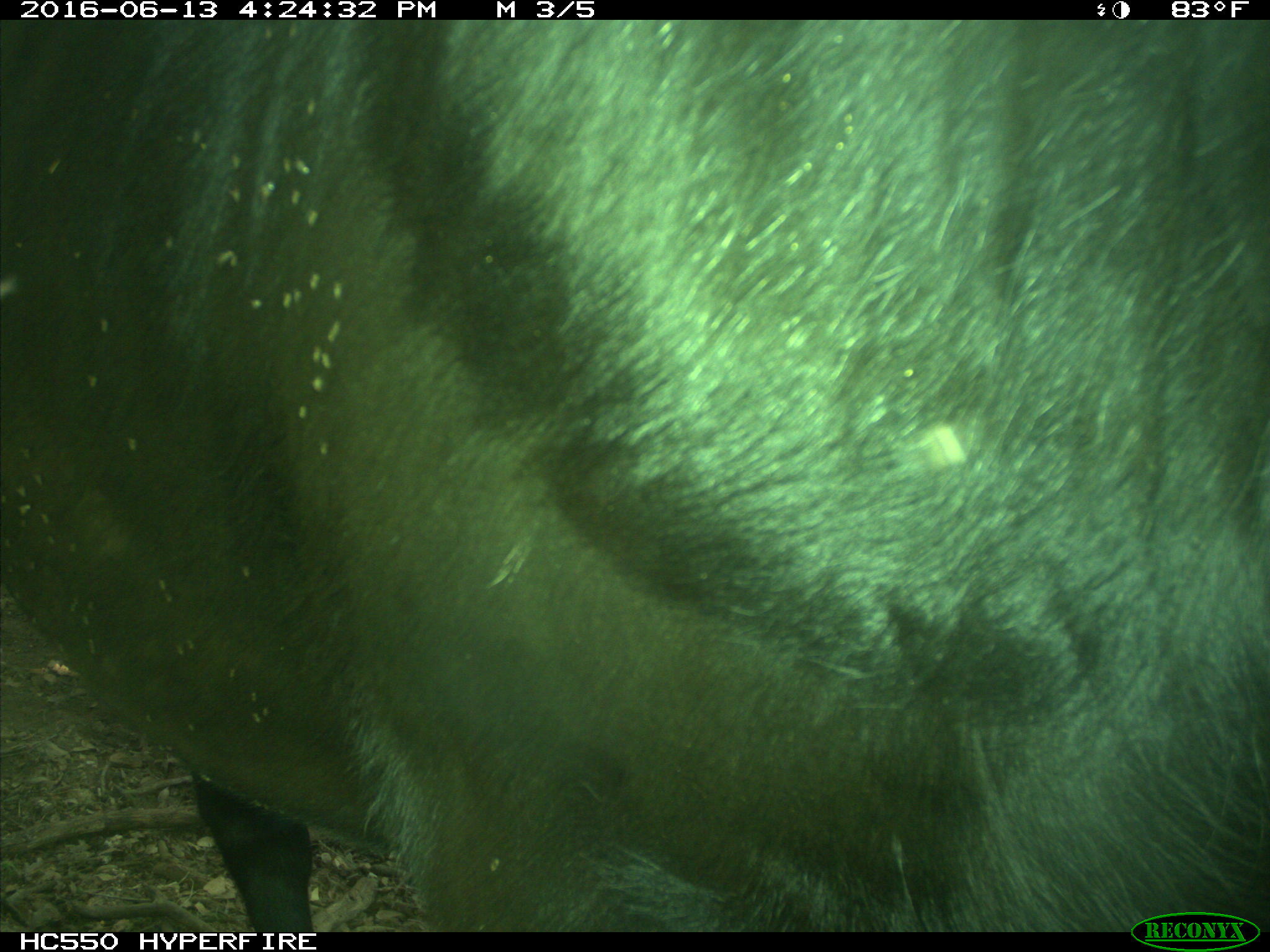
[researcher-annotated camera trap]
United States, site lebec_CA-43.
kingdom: Animalia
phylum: Chordata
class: Mammalia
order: Artiodactyla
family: Bovidae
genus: Bos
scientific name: Bos taurus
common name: domestic cow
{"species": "Bos taurus (domestic cow)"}